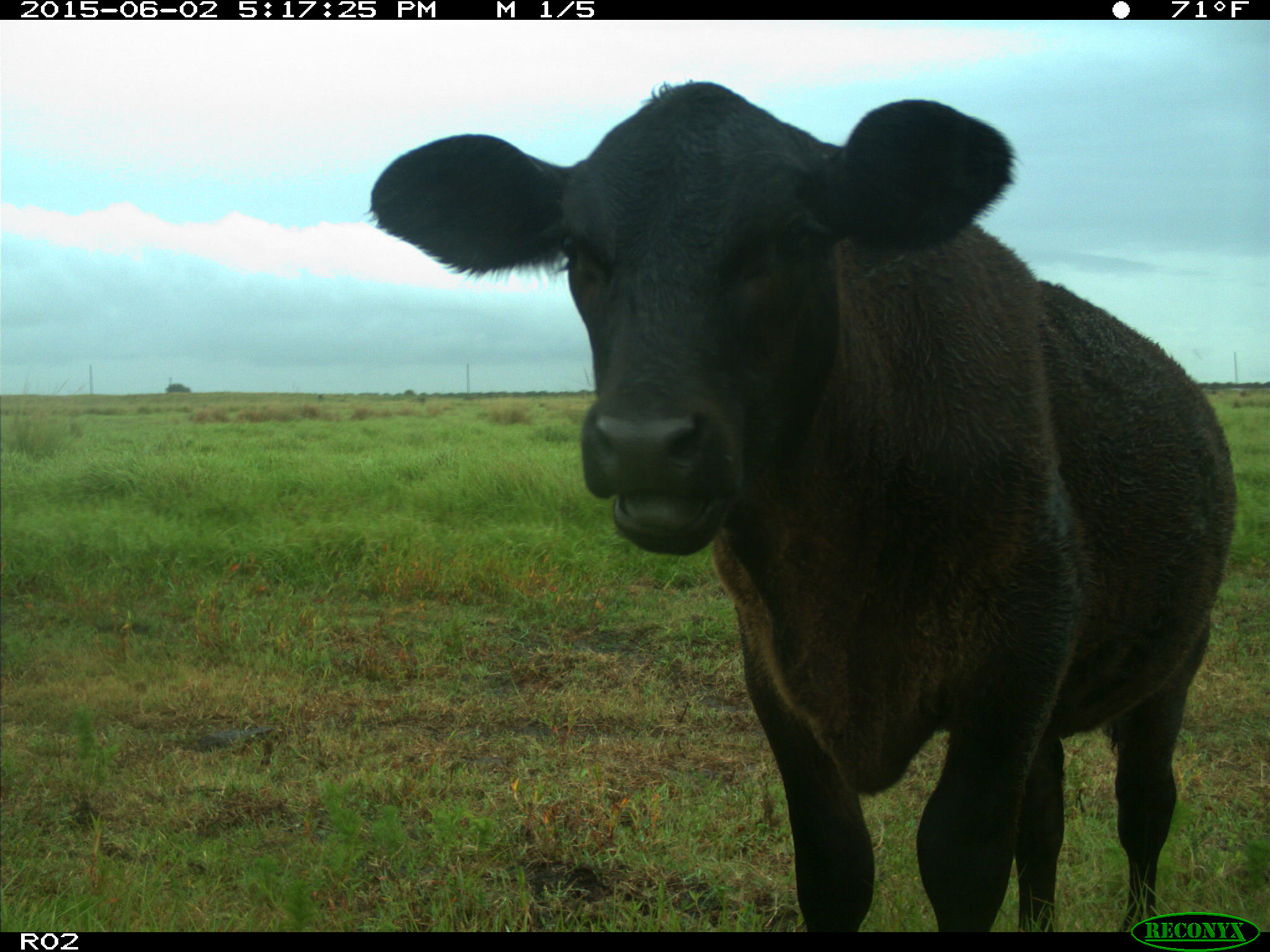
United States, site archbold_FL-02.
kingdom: Animalia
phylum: Chordata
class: Mammalia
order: Artiodactyla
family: Bovidae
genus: Bos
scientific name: Bos taurus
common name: domestic cow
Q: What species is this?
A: Bos taurus (domestic cow).